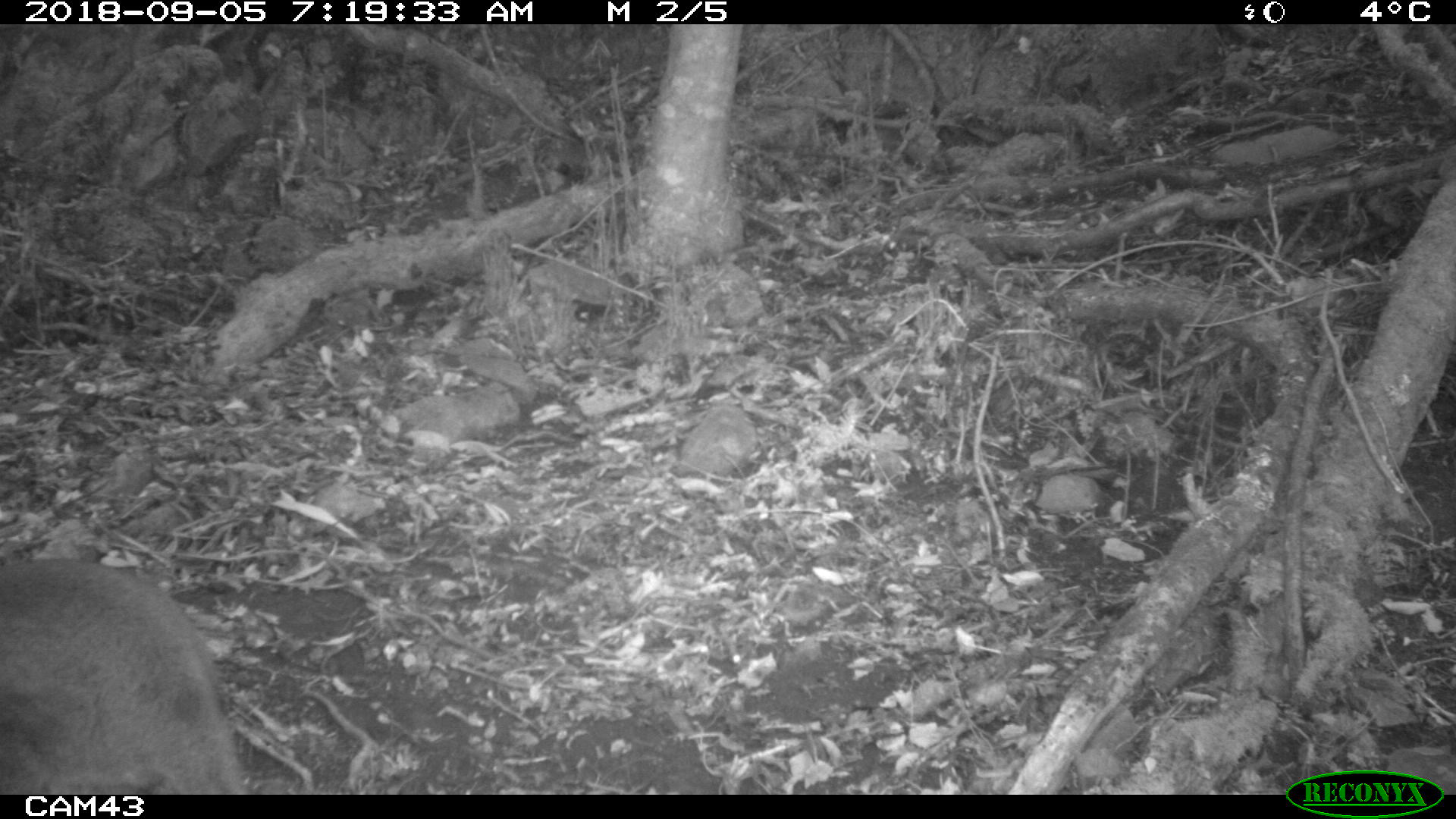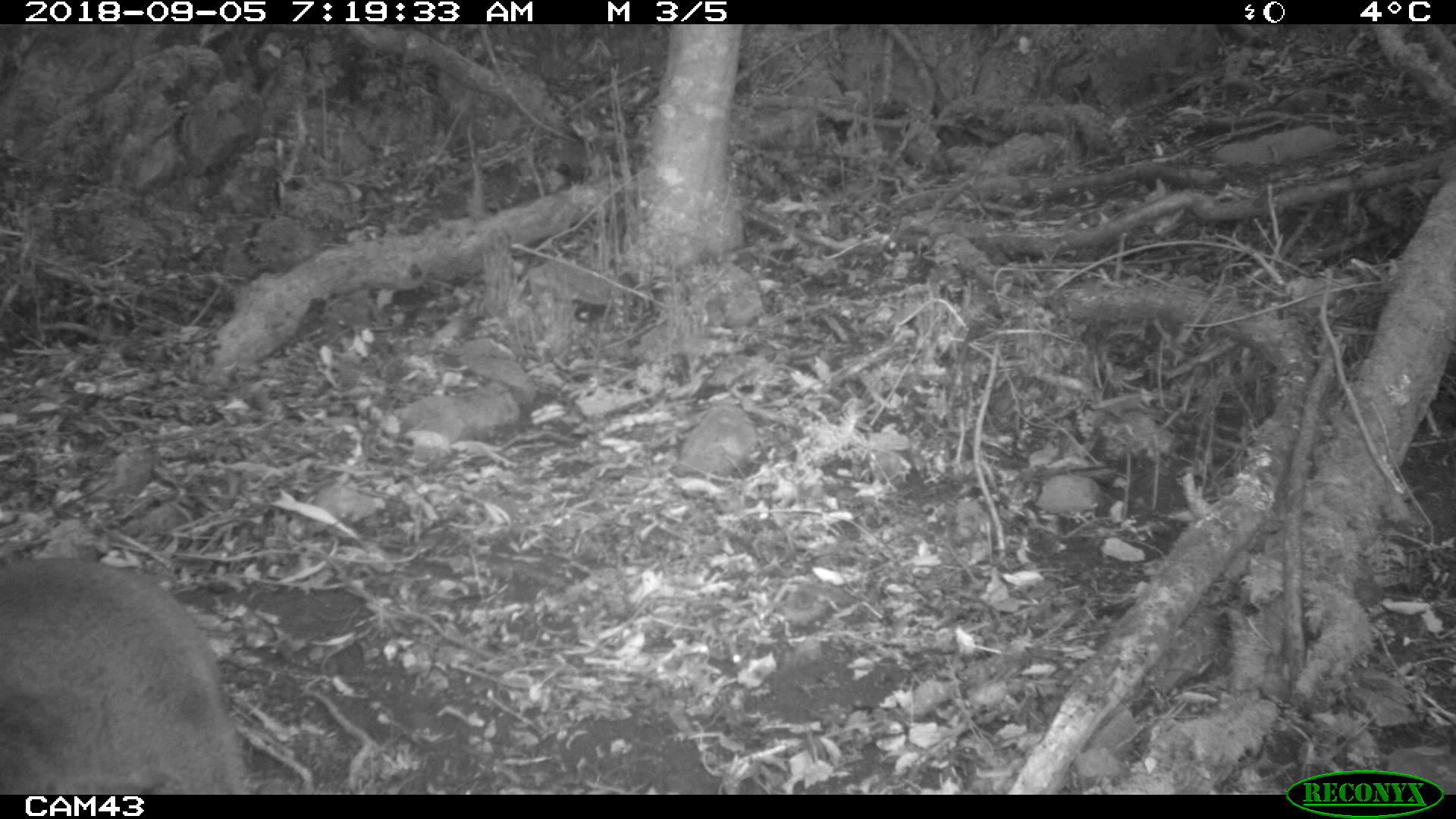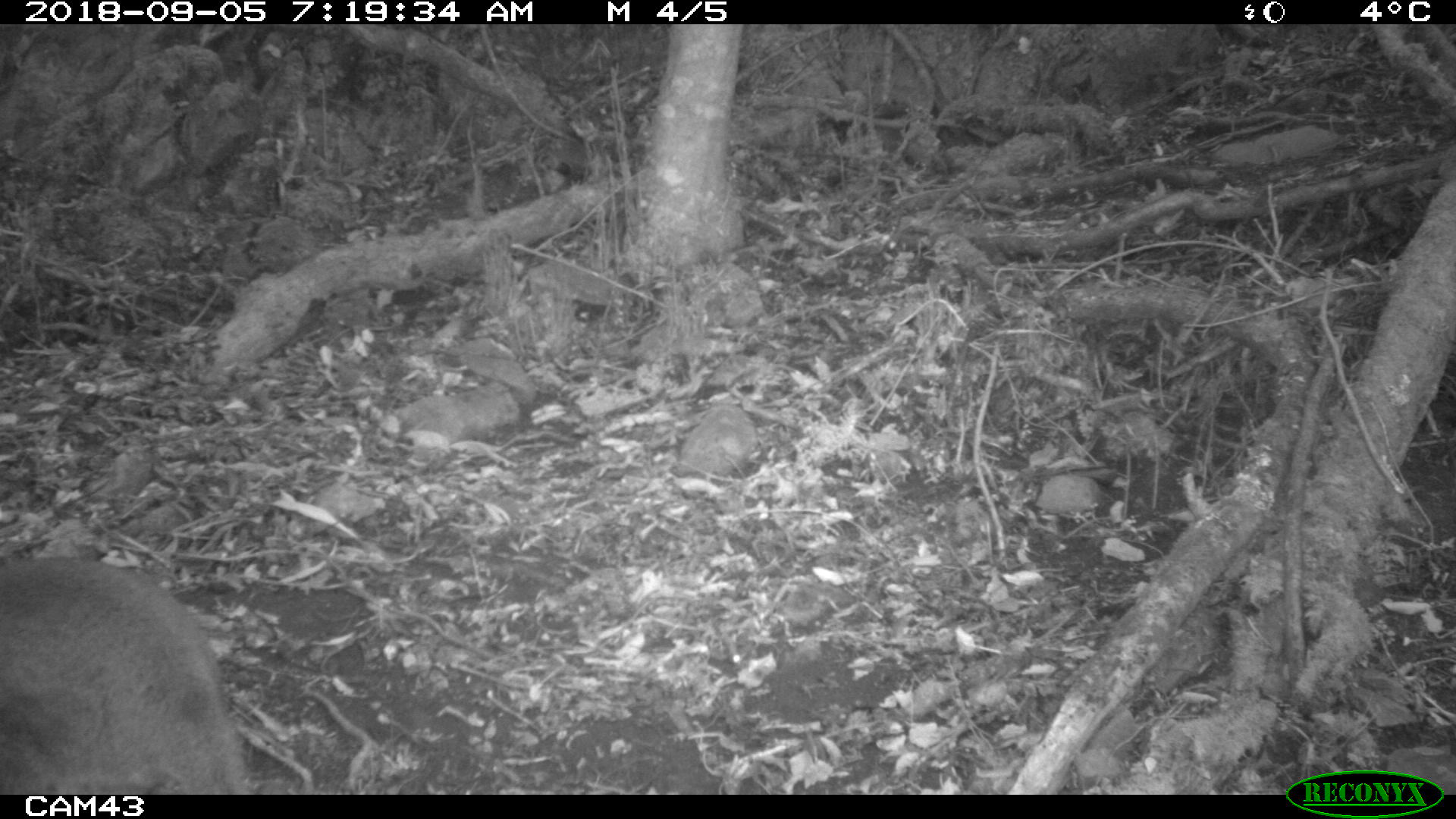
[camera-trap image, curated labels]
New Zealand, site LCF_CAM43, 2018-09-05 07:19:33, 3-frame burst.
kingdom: Animalia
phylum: Chordata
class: Mammalia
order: Diprotodontia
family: Macropodidae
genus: Notamacropus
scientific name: Notamacropus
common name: wallaby